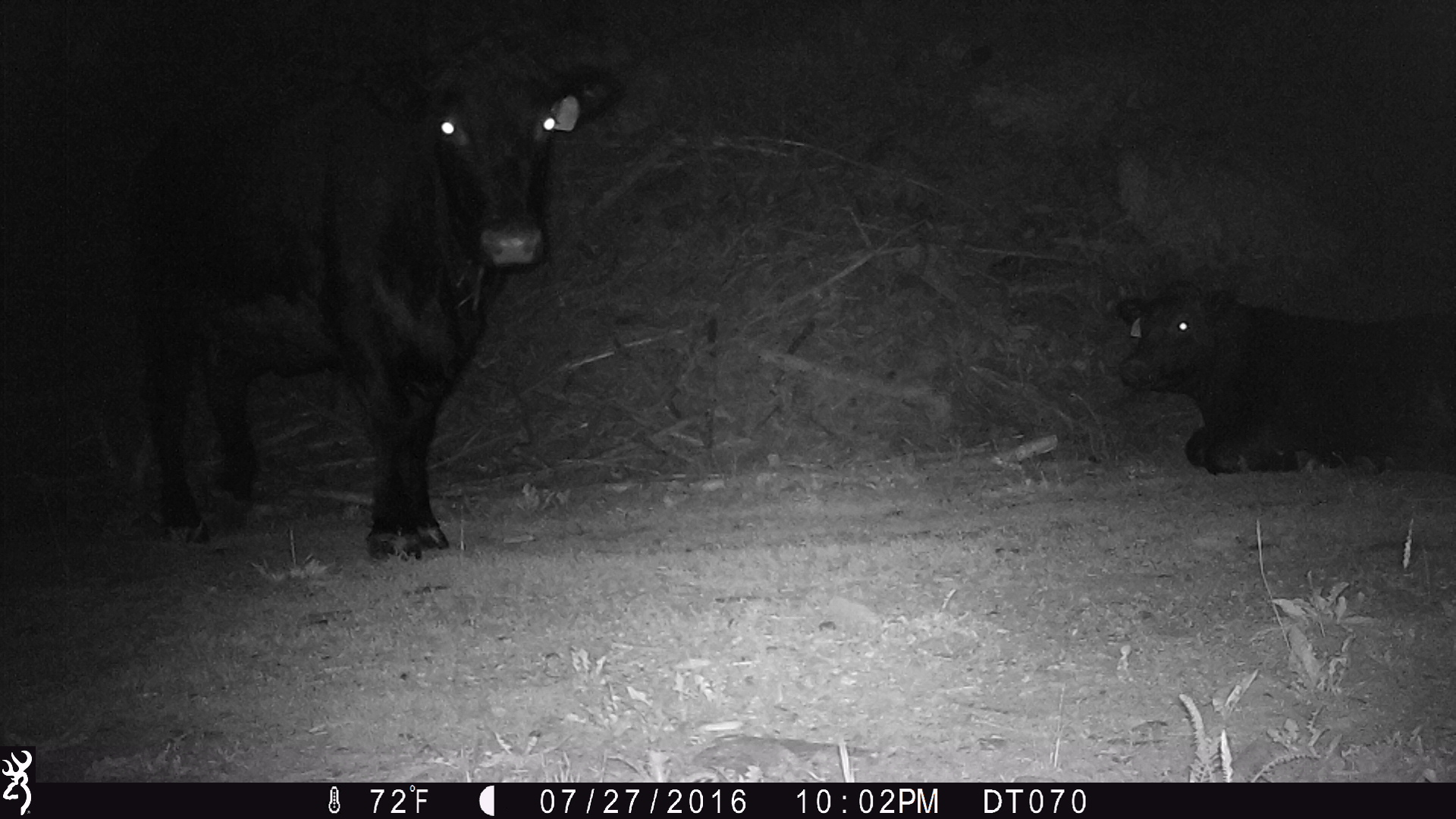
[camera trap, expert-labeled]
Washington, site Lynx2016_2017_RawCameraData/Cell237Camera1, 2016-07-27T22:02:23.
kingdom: Animalia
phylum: Chordata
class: Mammalia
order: Artiodactyla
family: Bovidae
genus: Bos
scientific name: Bos taurus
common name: domestic cattle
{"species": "domestic cattle (Bos taurus)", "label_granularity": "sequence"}